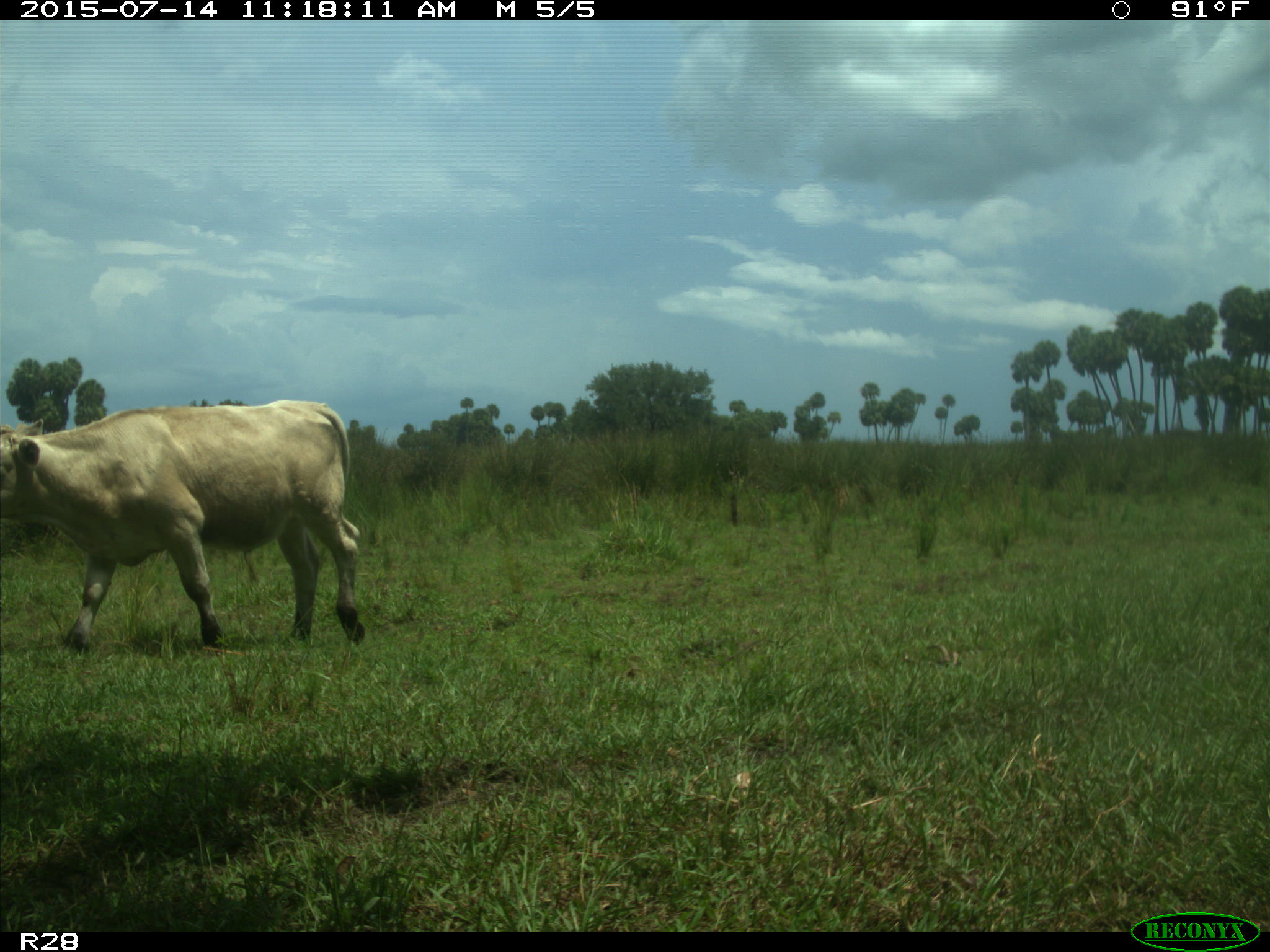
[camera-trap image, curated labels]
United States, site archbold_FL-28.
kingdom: Animalia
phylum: Chordata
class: Mammalia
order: Artiodactyla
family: Bovidae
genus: Bos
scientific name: Bos taurus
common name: domestic cow